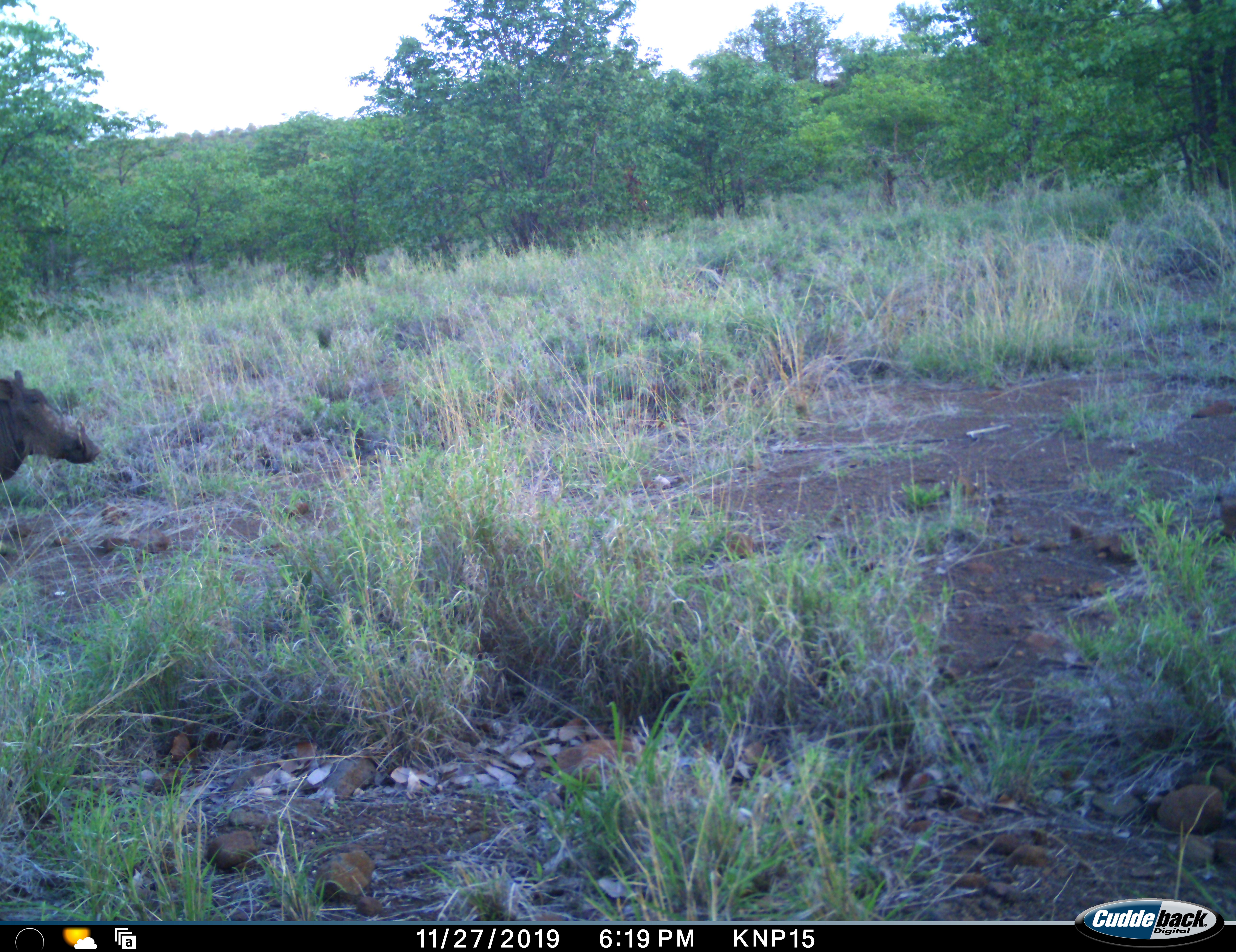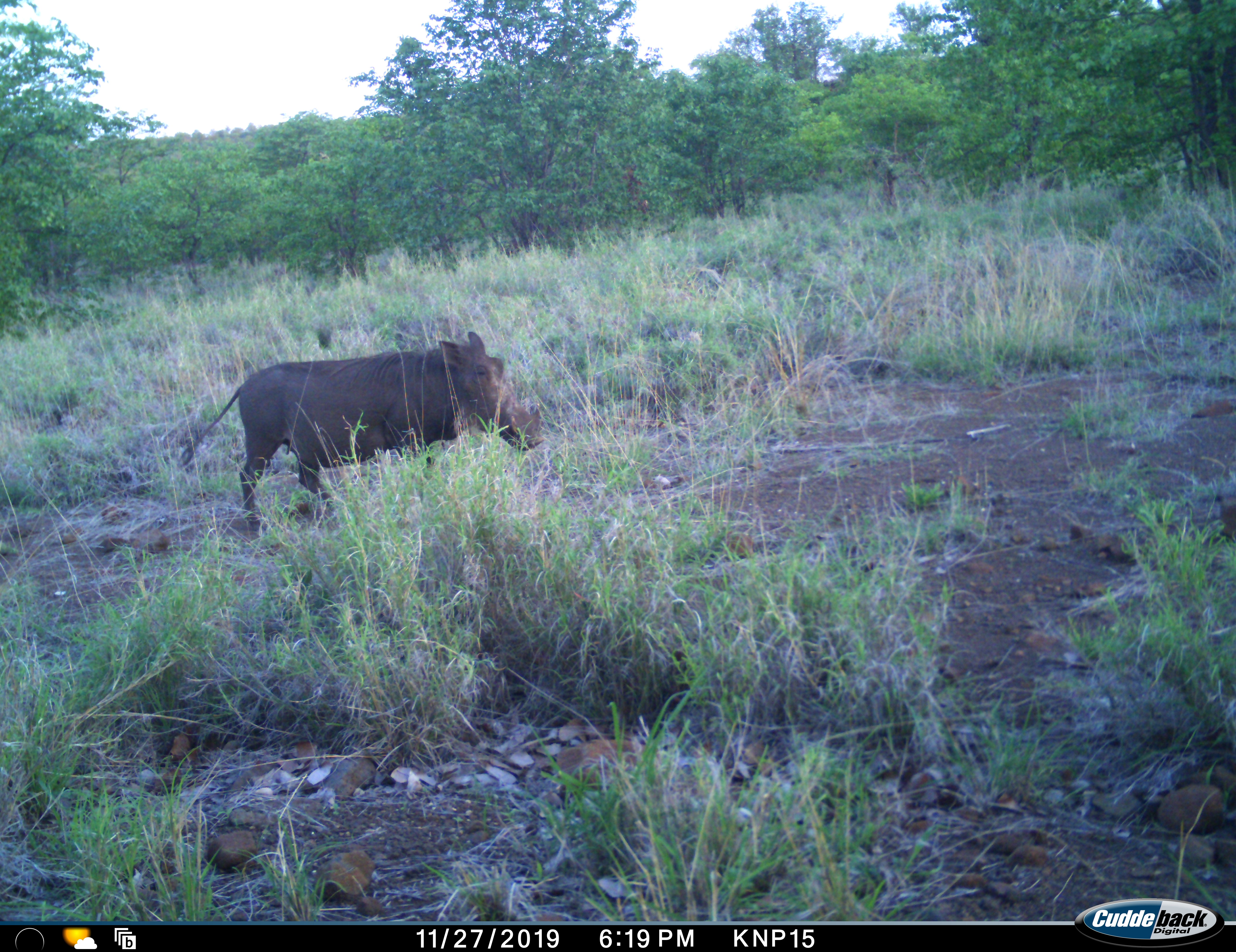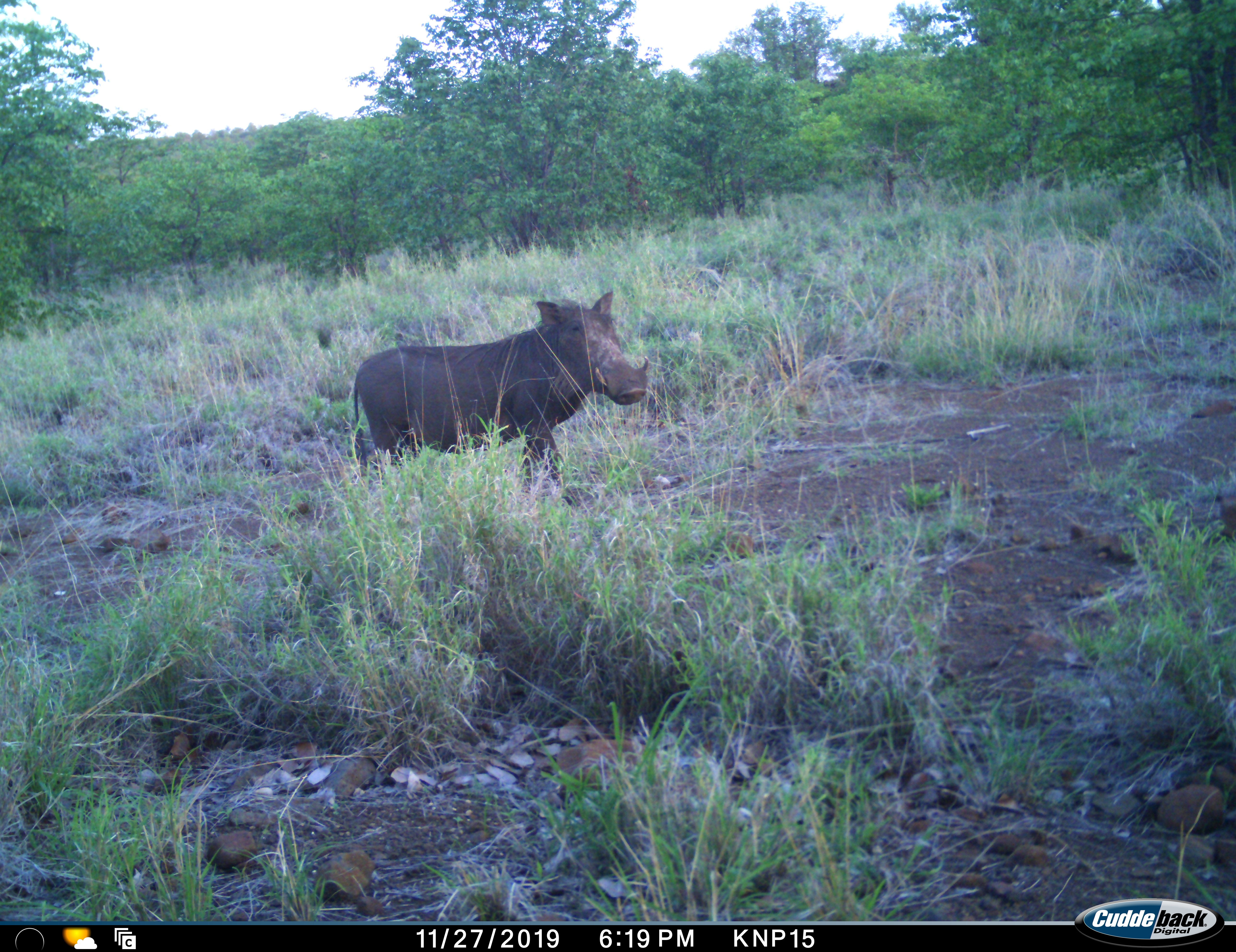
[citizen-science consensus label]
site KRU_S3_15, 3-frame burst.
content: unidentified animal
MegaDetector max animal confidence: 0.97